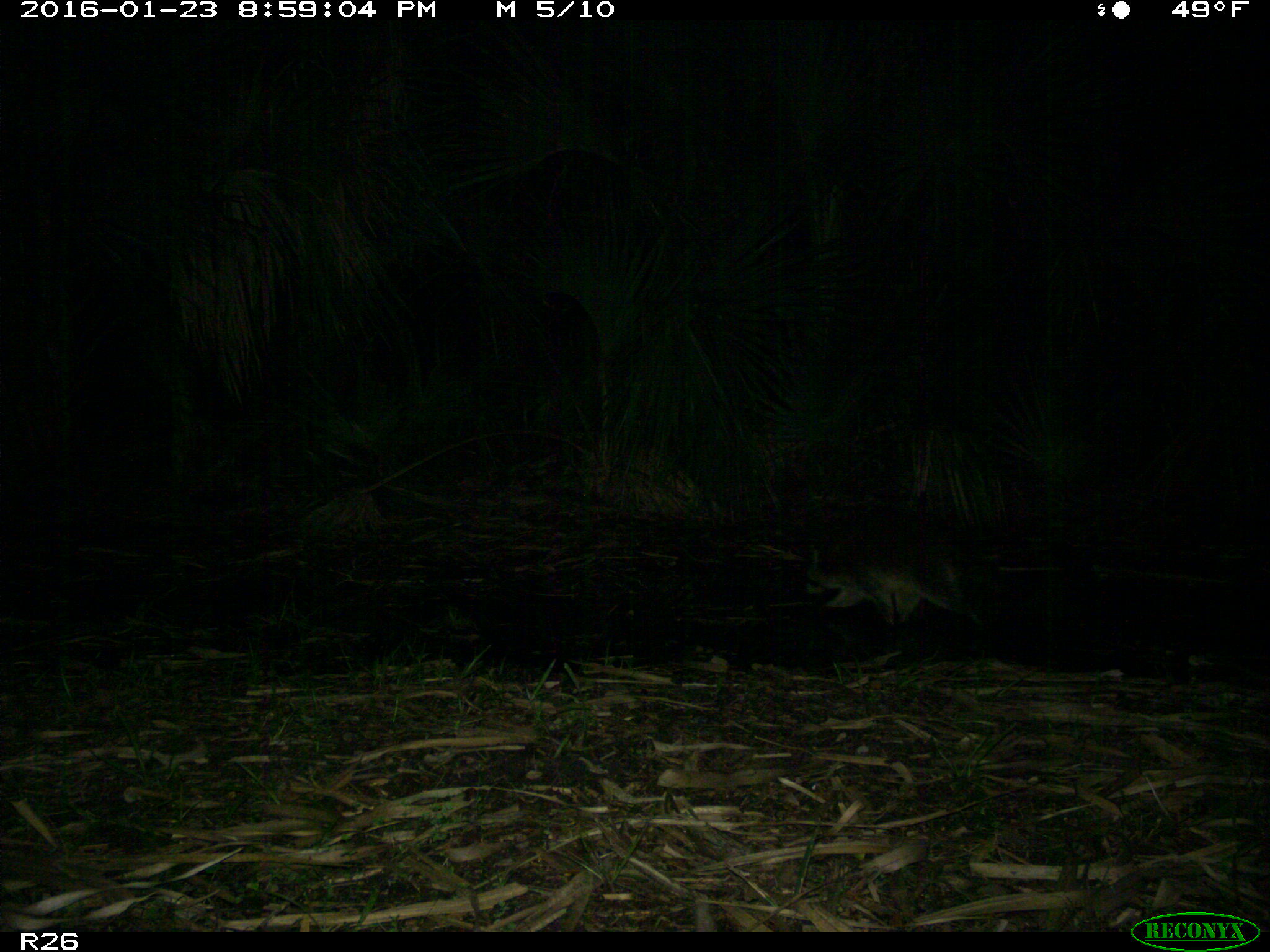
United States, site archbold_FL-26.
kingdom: Animalia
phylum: Chordata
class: Mammalia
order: Carnivora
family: Procyonidae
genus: Procyon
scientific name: Procyon lotor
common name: common raccoon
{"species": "Procyon lotor (common raccoon)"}